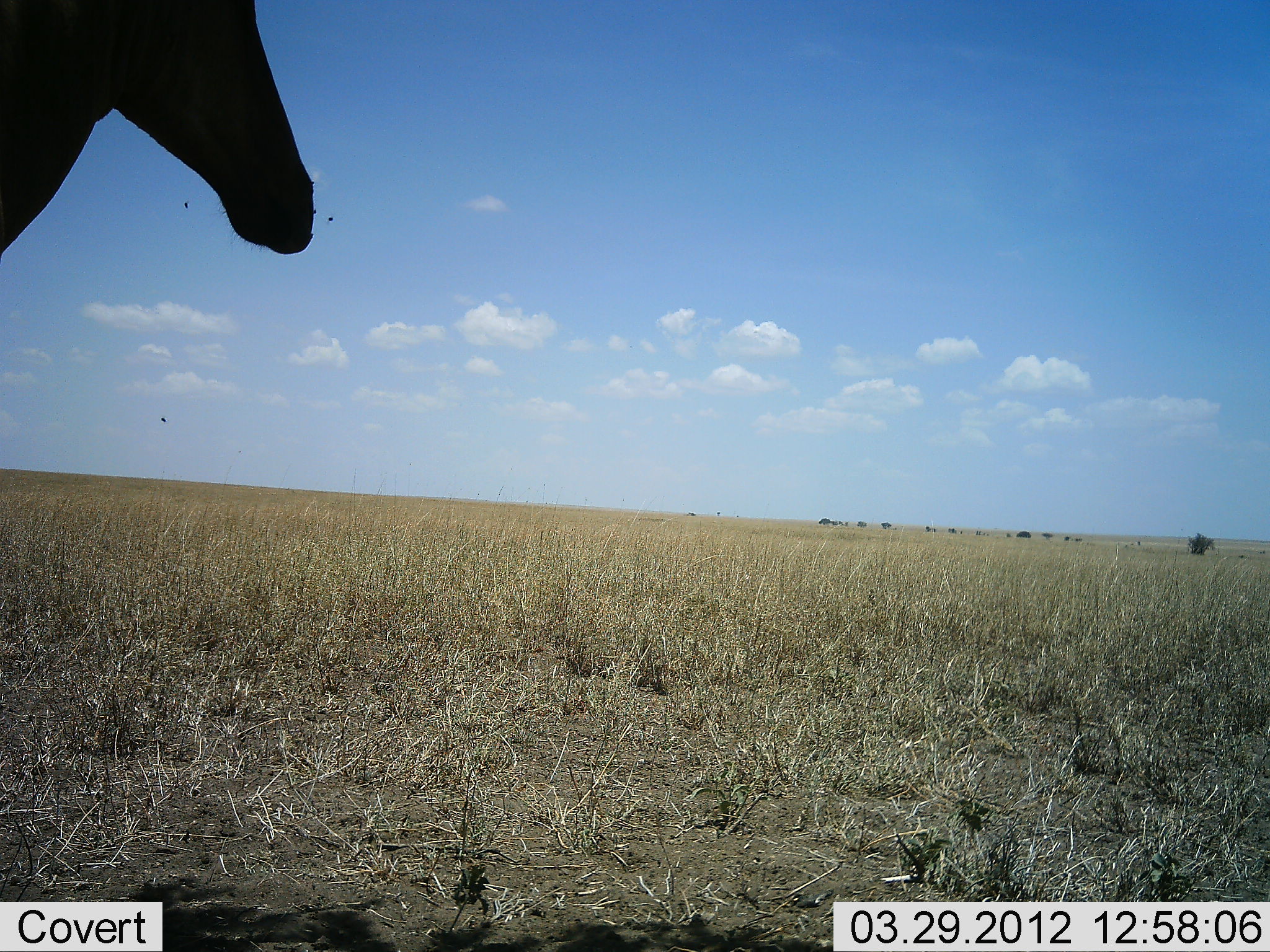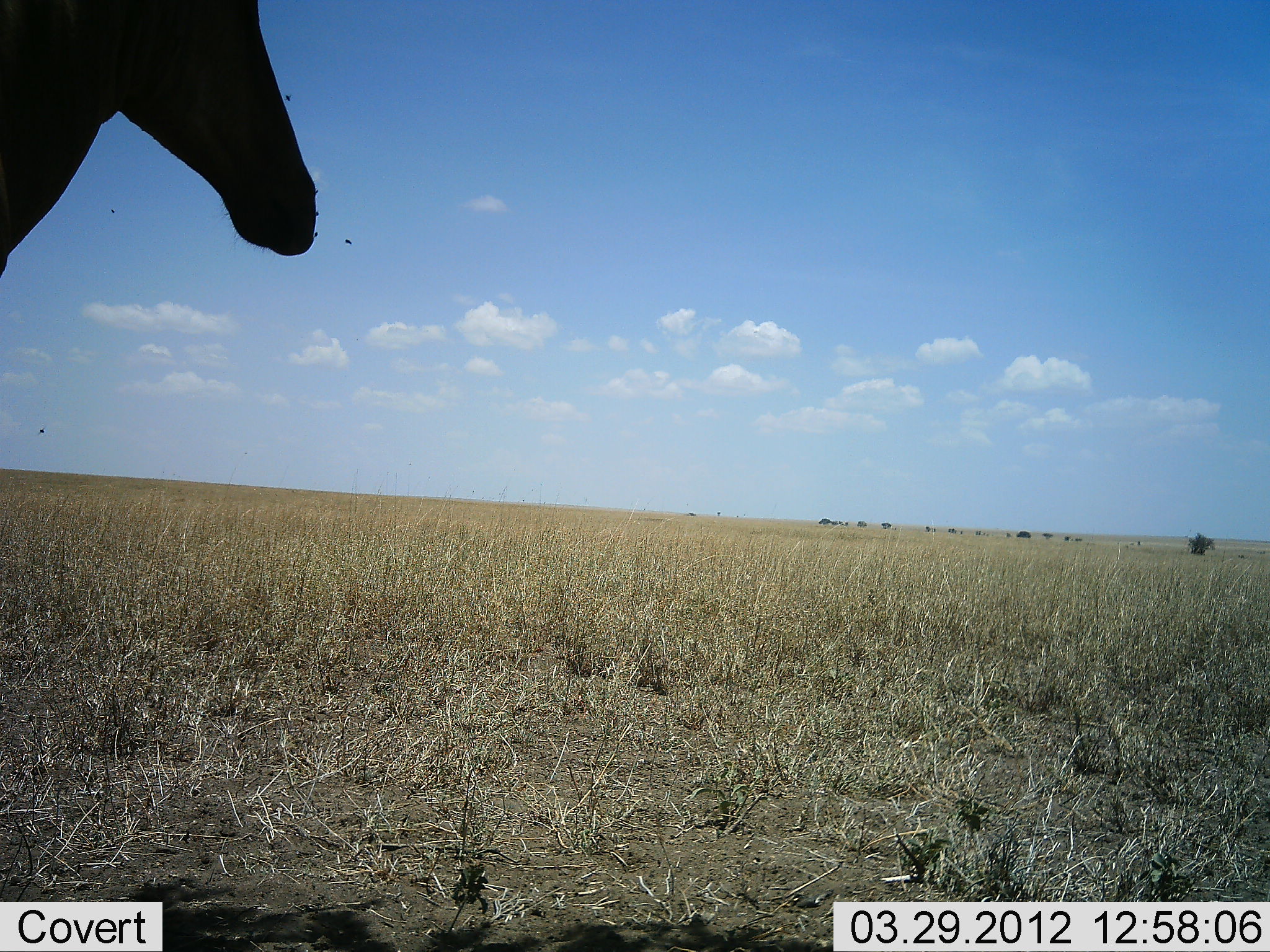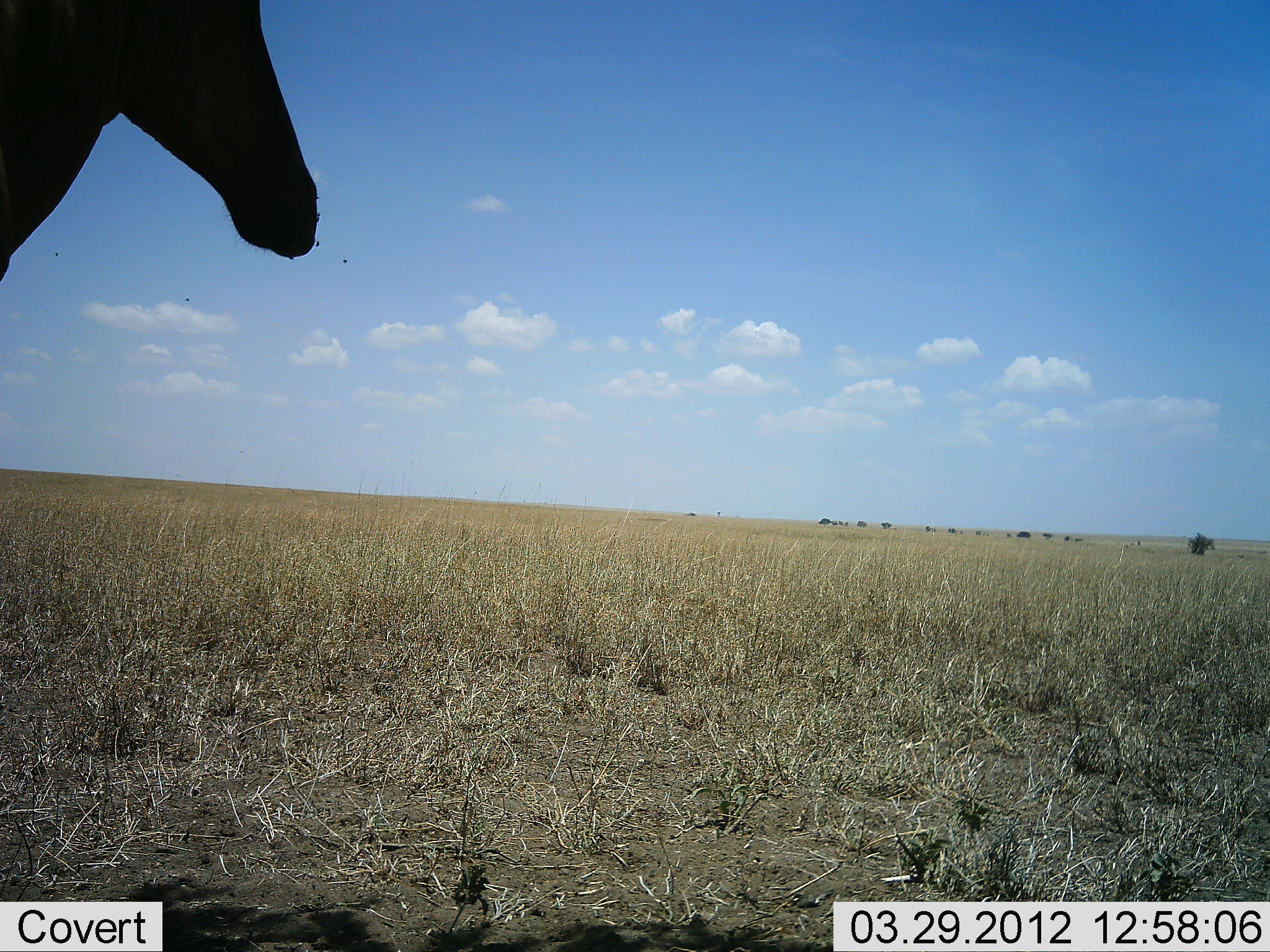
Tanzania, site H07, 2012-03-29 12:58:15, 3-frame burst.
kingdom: Animalia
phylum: Chordata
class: Mammalia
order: Artiodactyla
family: Bovidae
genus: Alcelaphus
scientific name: Alcelaphus buselaphus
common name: hartebeest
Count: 1.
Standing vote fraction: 100%.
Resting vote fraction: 0%.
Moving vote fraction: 0%.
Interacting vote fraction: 0%.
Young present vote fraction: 0%.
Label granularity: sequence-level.